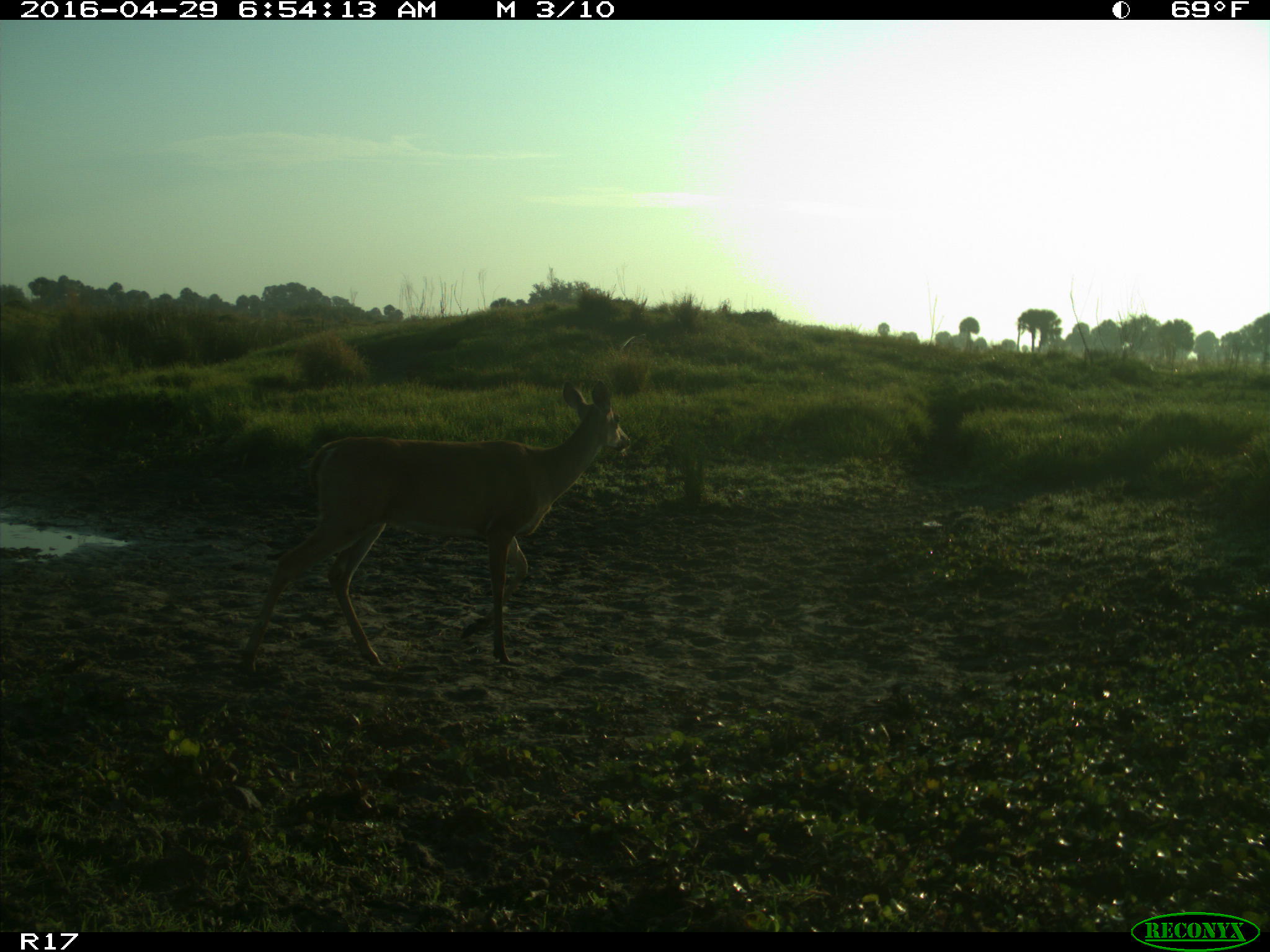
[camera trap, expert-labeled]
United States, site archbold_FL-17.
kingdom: Animalia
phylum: Chordata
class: Mammalia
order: Artiodactyla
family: Cervidae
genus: Odocoileus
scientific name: Odocoileus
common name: deer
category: unidentified deer